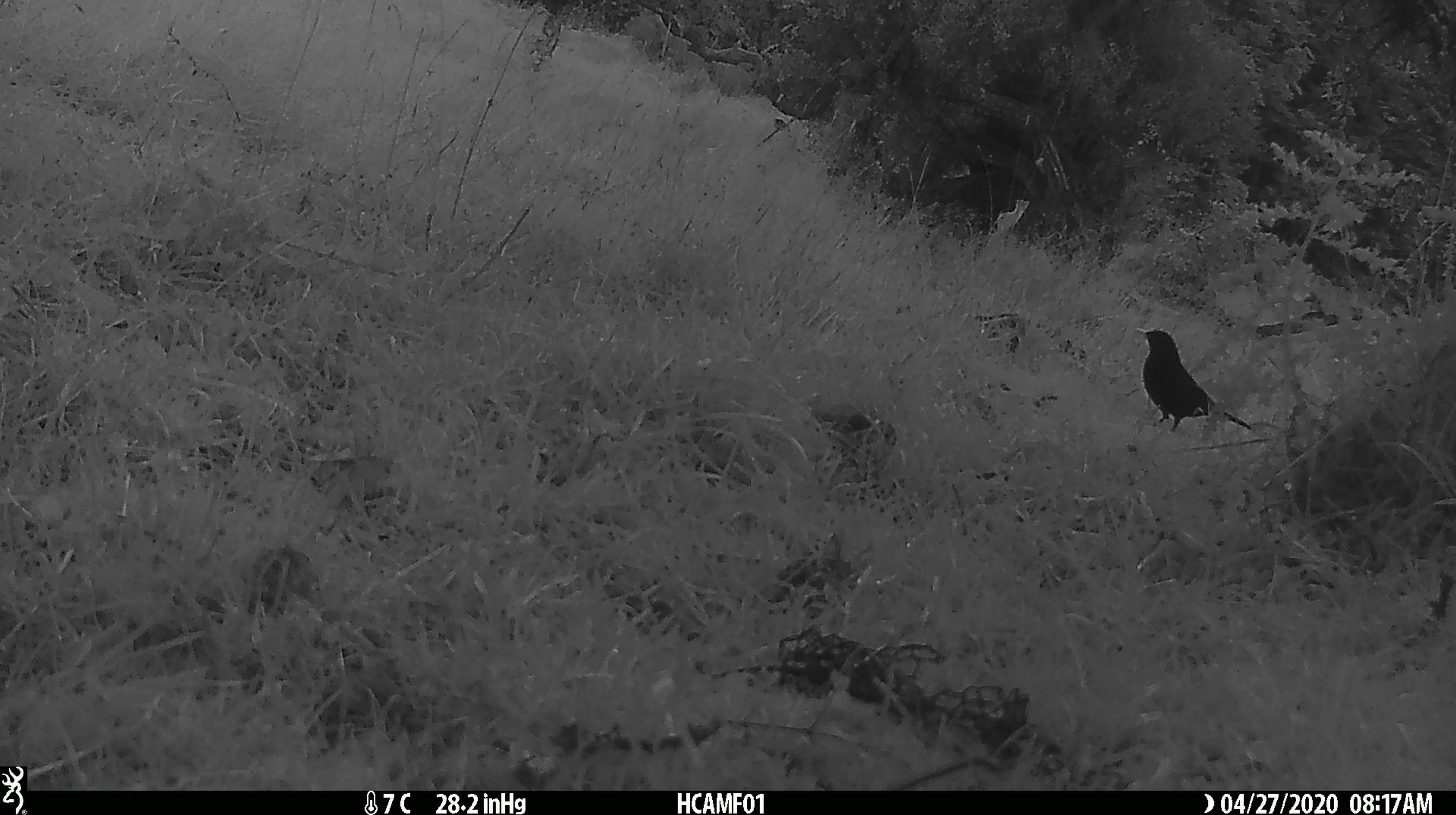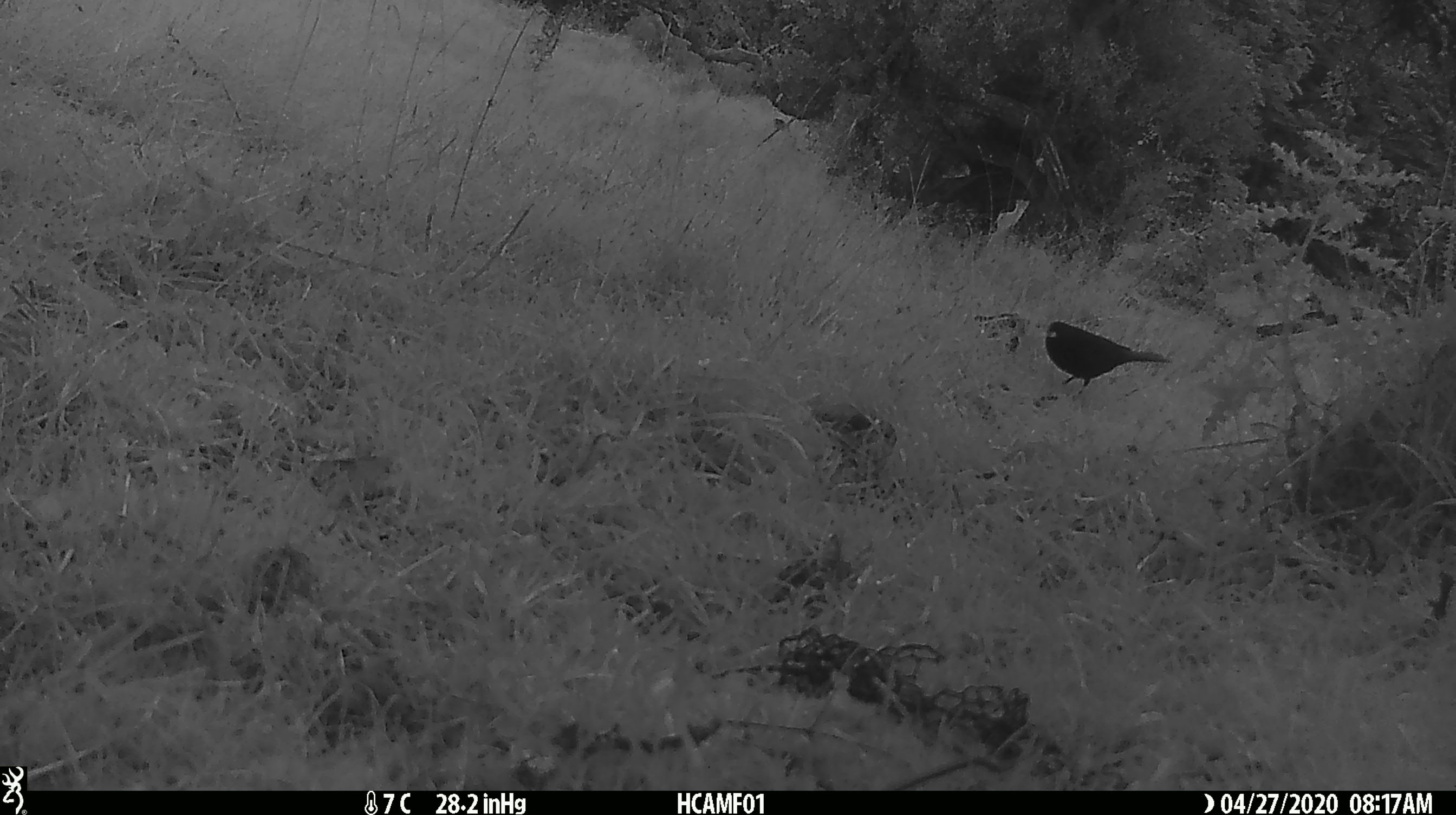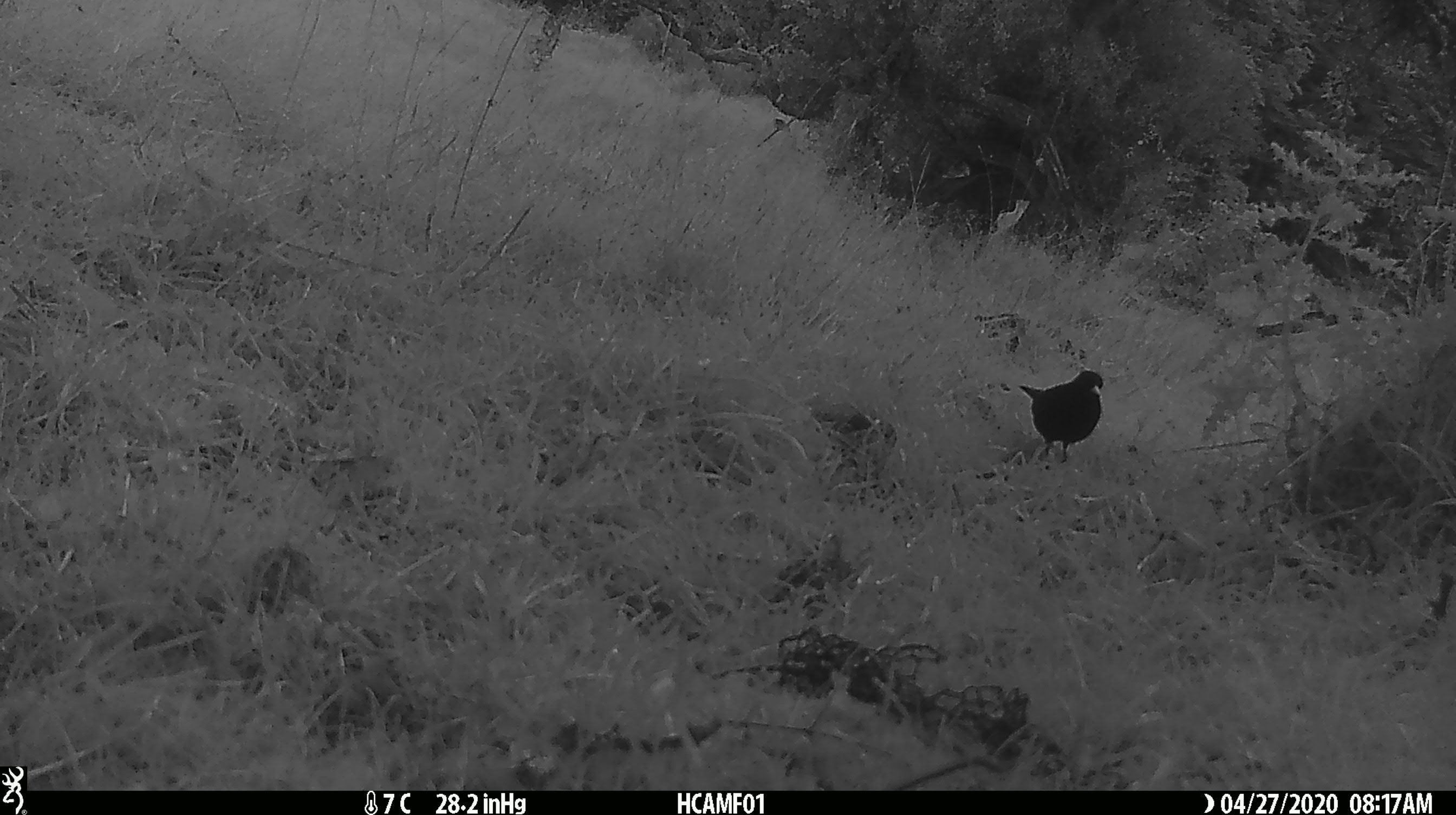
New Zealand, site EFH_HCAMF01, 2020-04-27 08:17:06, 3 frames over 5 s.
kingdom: Animalia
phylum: Chordata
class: Aves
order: Passeriformes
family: Turdidae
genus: Turdus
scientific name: Turdus merula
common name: eurasian blackbird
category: blackbird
Blackbird (eurasian blackbird) (Turdus merula).